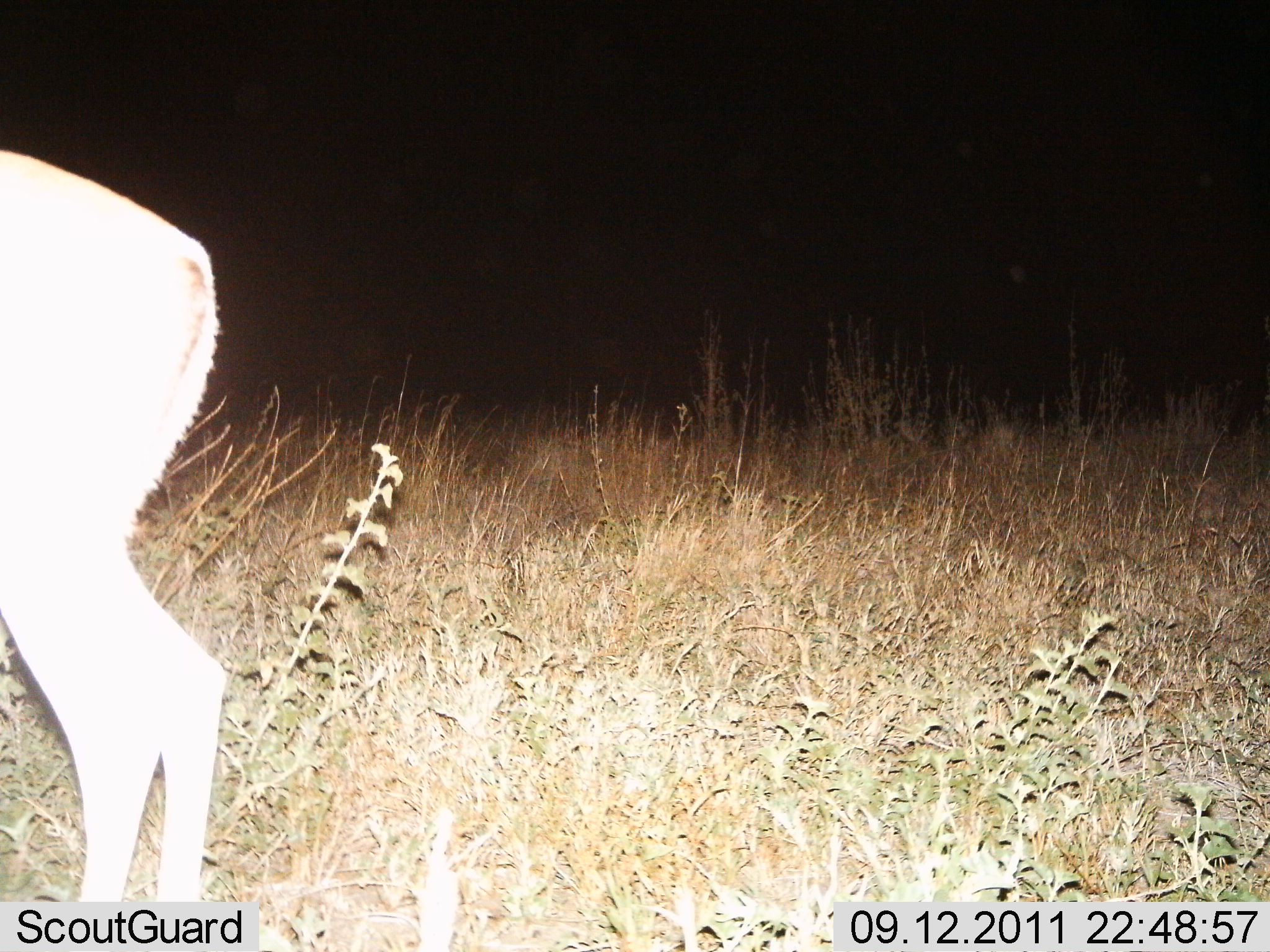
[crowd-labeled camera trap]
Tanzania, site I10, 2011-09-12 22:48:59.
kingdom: Animalia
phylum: Chordata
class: Mammalia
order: Artiodactyla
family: Bovidae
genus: Eudorcas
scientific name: Eudorcas thomsonii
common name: thomson's gazelle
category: gazellethomsons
Gazellethomsons (thomson's gazelle) (Eudorcas thomsonii), count 1. Behavior (volunteer vote fractions): standing 100%, resting 0%, moving 0%, interacting 0%. Young present (vote fraction): 0%. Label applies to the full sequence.